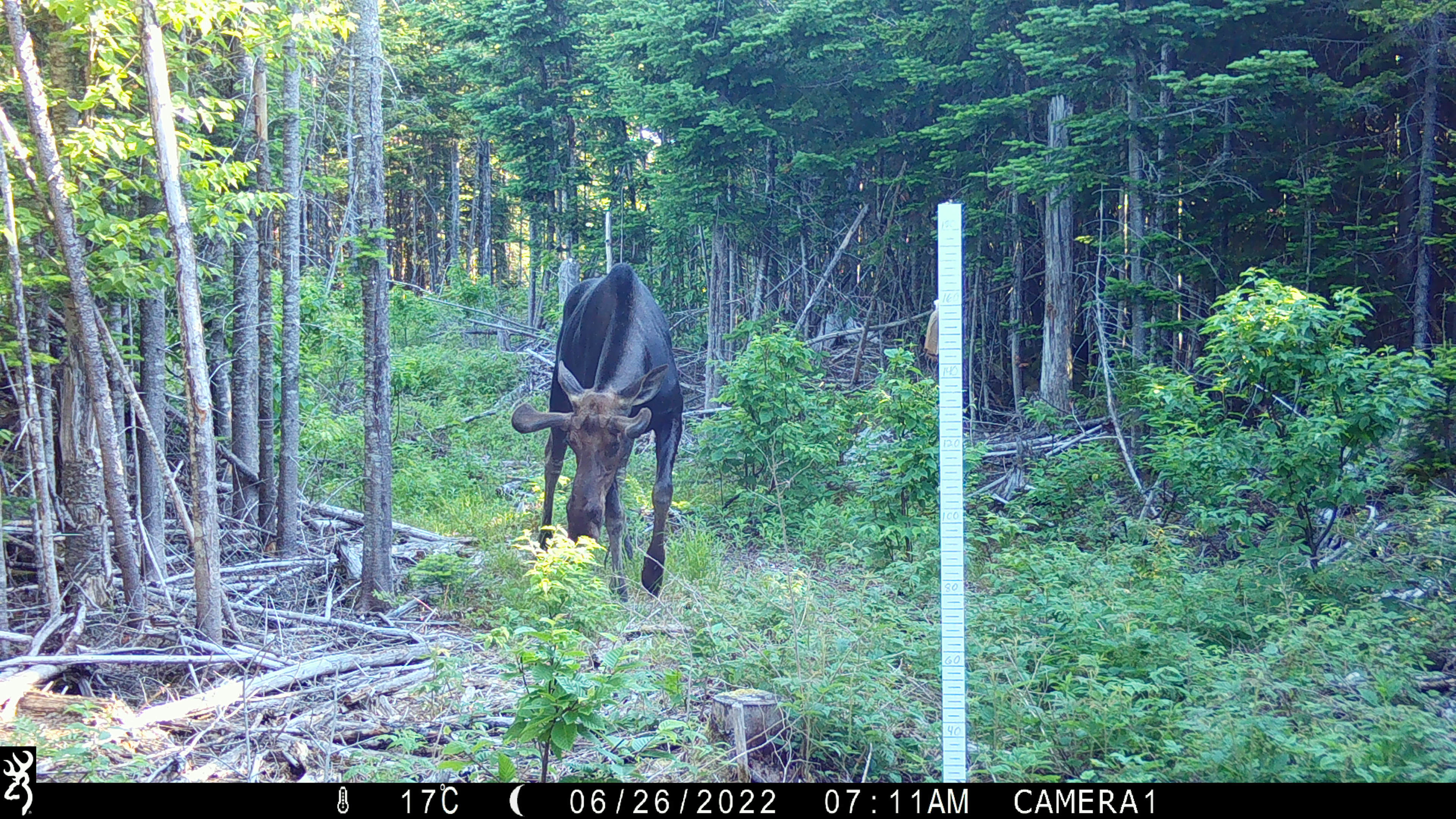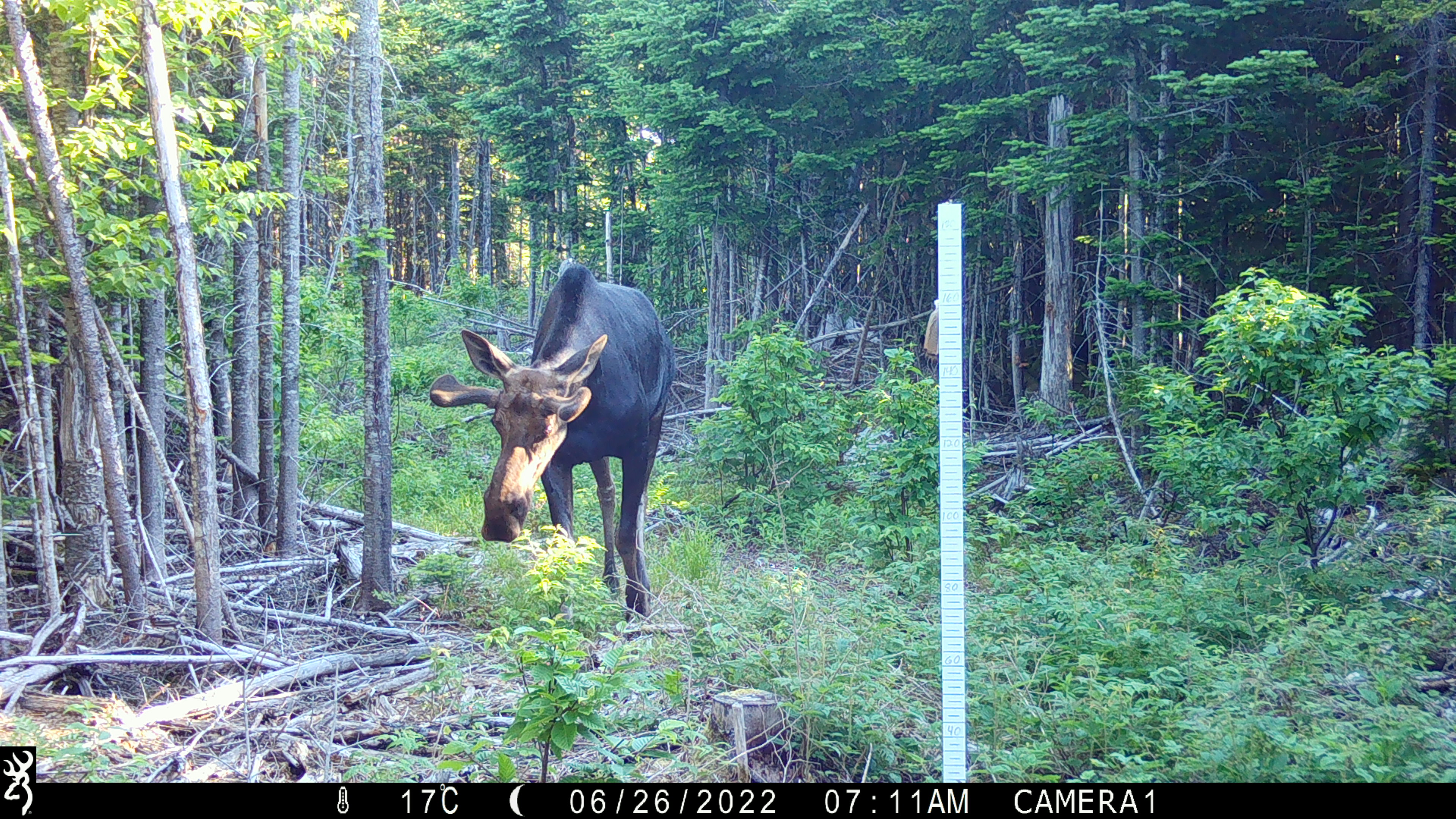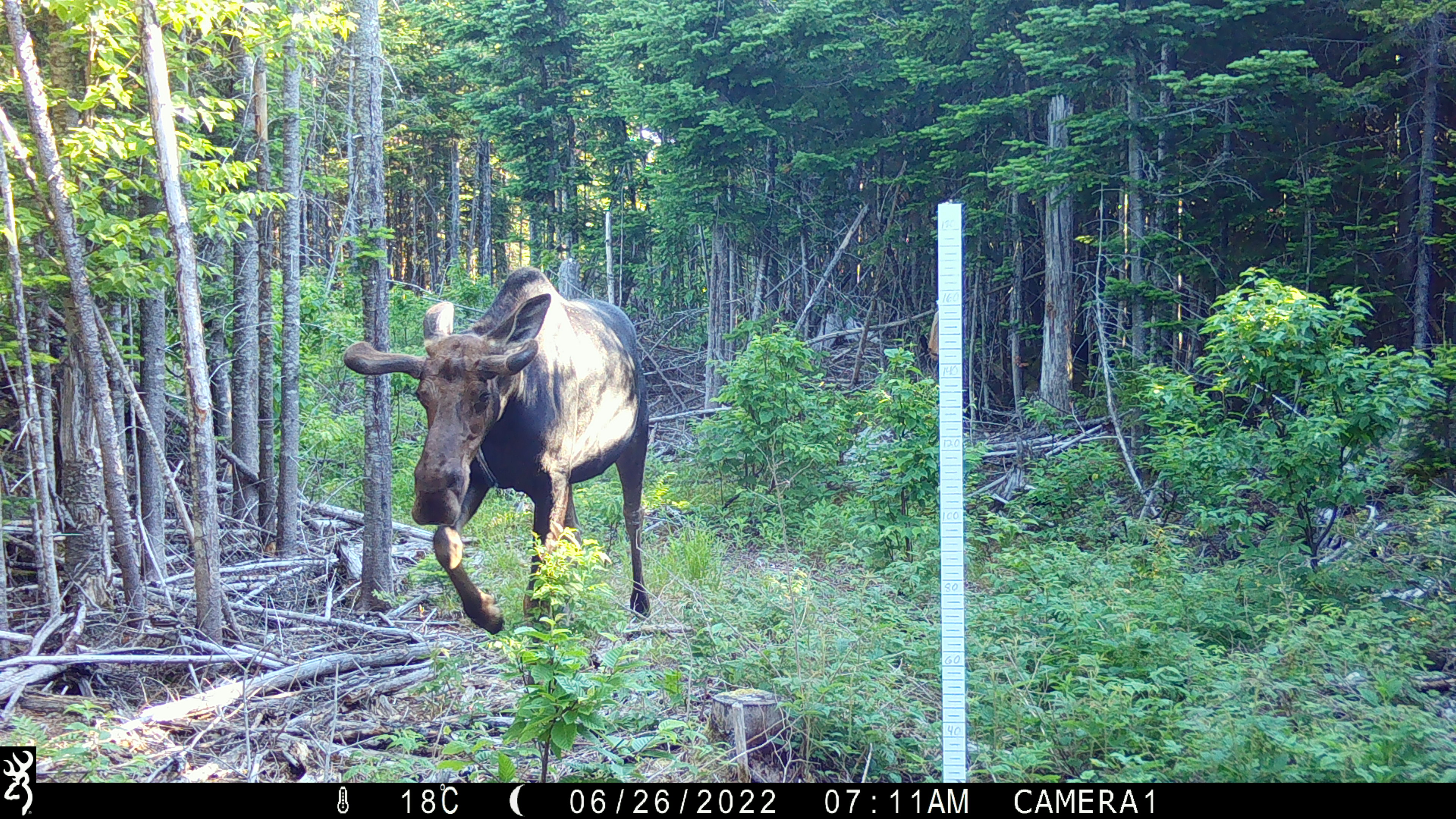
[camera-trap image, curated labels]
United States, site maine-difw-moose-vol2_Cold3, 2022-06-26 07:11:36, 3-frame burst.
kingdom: Animalia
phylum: Chordata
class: Mammalia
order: Artiodactyla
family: Cervidae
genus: Alces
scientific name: Alces alces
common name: moose